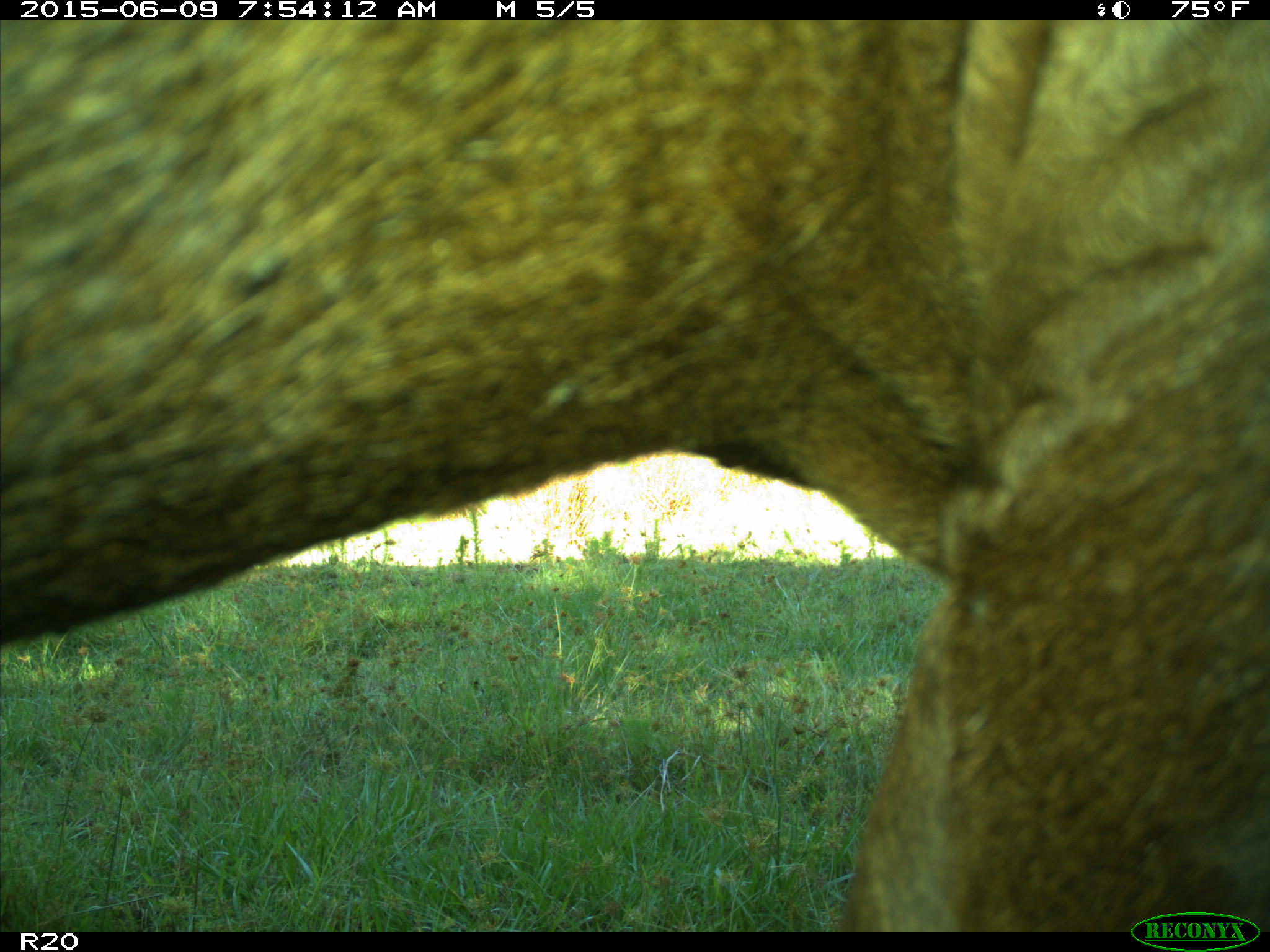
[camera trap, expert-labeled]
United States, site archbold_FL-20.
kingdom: Animalia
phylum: Chordata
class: Mammalia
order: Artiodactyla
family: Bovidae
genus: Bos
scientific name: Bos taurus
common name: domestic cow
Bos taurus (domestic cow).